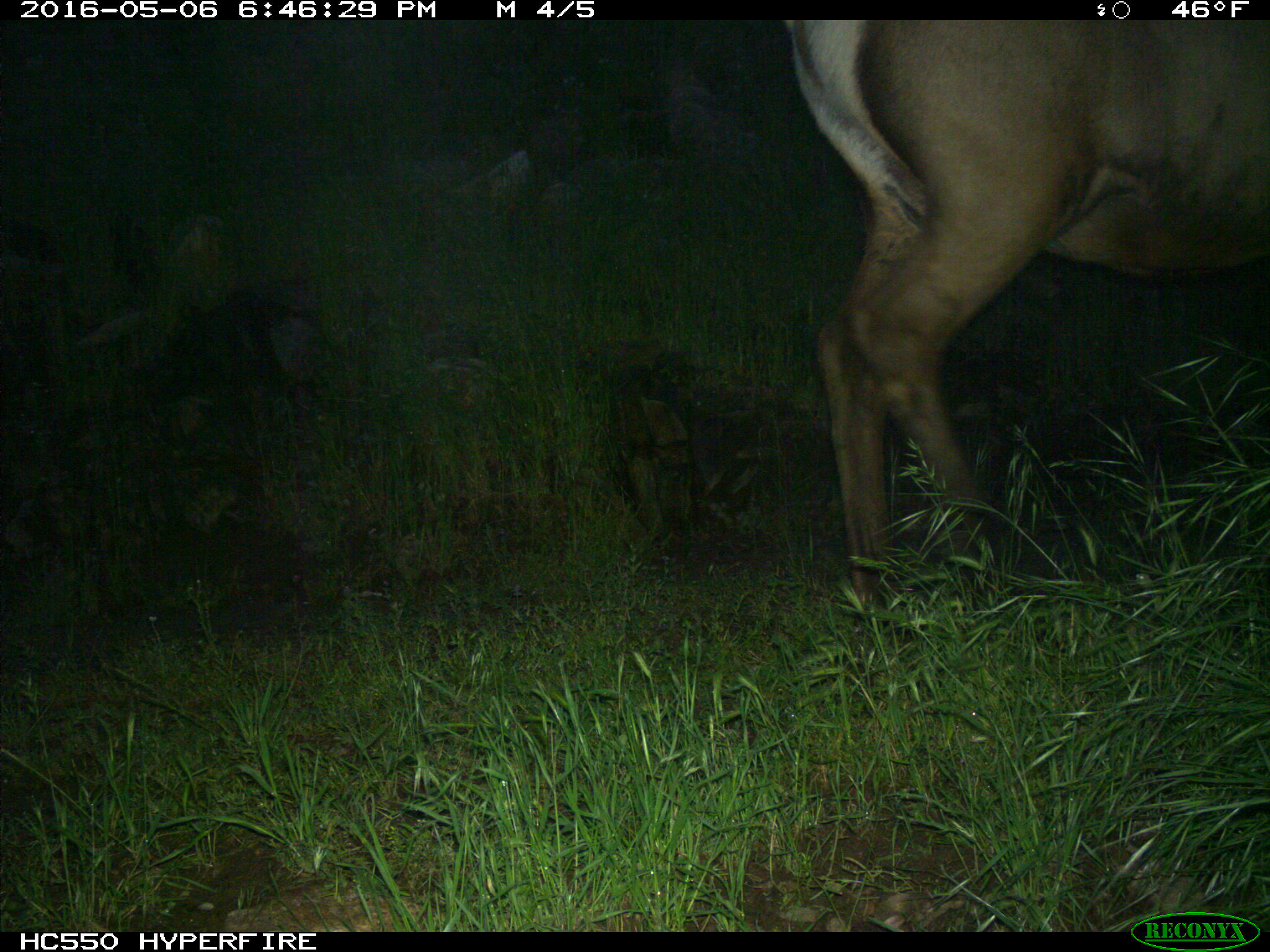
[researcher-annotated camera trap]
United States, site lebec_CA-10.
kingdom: Animalia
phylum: Chordata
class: Mammalia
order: Artiodactyla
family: Cervidae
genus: Cervus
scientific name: Cervus canadensis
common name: elk